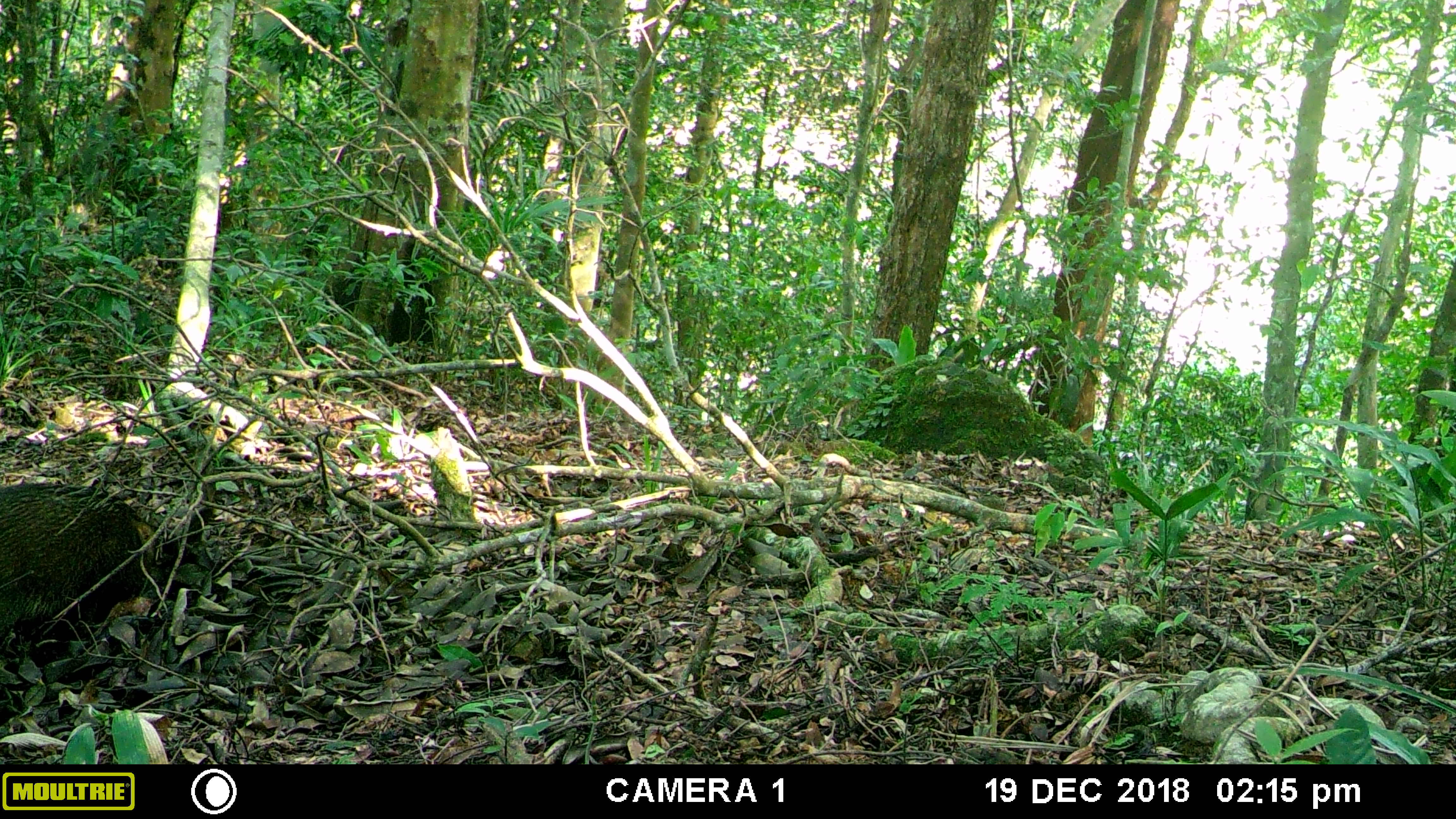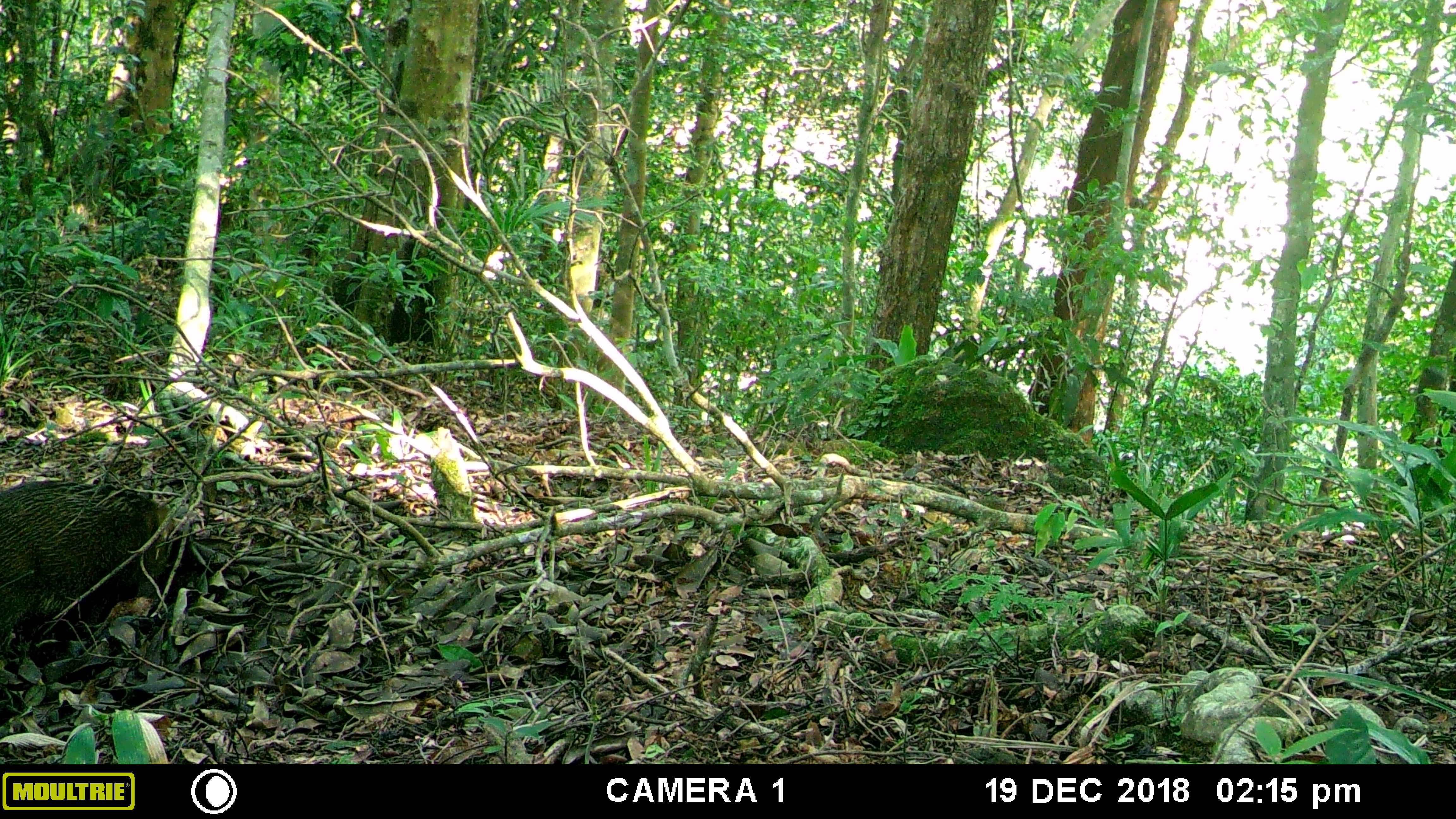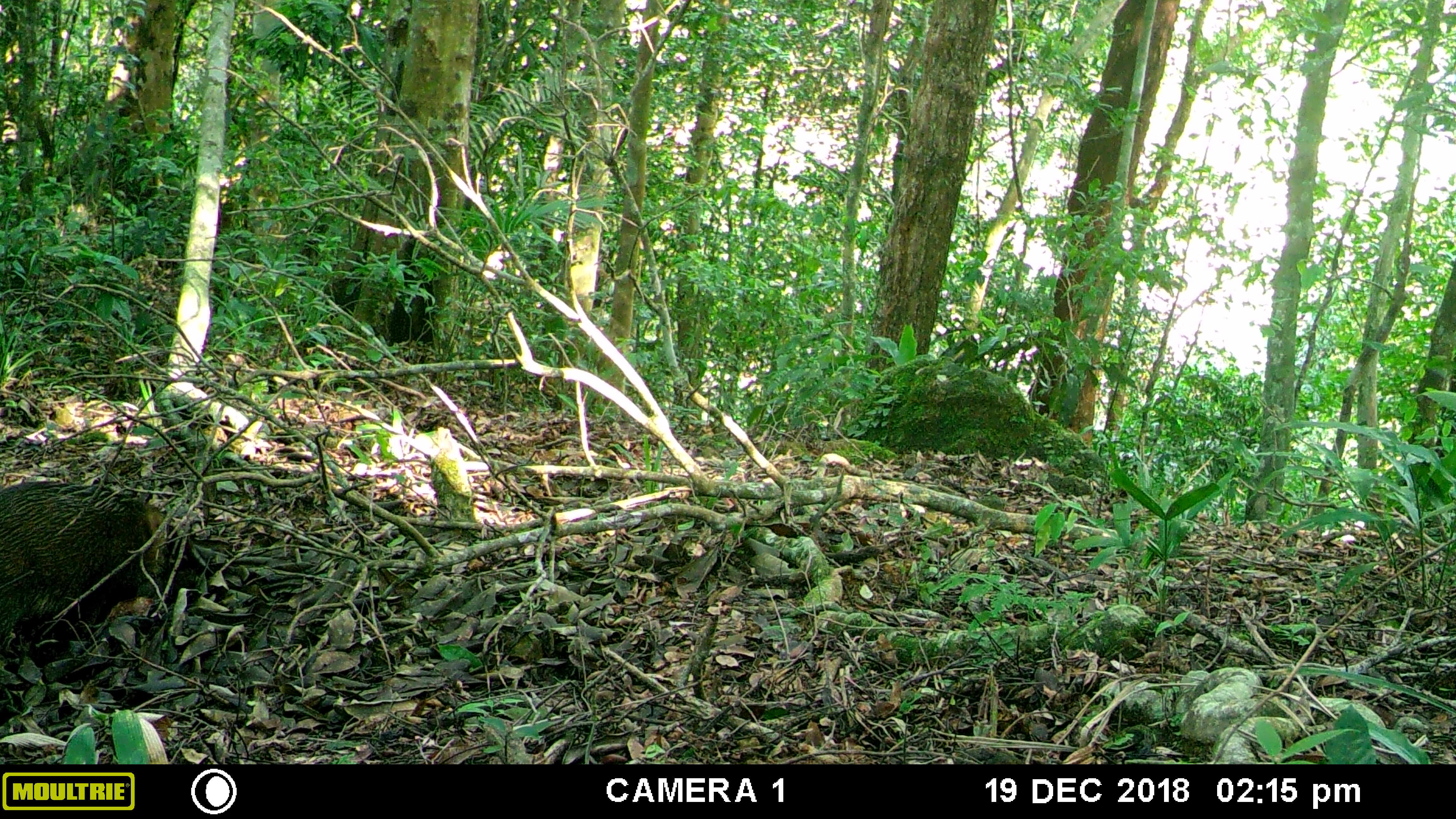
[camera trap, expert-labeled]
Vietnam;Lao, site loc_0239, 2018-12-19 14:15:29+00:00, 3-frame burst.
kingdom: Animalia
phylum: Chordata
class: Mammalia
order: Artiodactyla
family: Suidae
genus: Sus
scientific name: Sus scrofa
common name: eurasian wild pig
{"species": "eurasian wild pig (Sus scrofa)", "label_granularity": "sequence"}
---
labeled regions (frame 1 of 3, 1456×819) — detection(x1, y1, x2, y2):
eurasian wild pig: detection(0, 479, 159, 653)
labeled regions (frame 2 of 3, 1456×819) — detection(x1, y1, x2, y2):
eurasian wild pig: detection(0, 479, 173, 653)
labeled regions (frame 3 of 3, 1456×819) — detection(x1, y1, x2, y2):
eurasian wild pig: detection(0, 479, 171, 651)